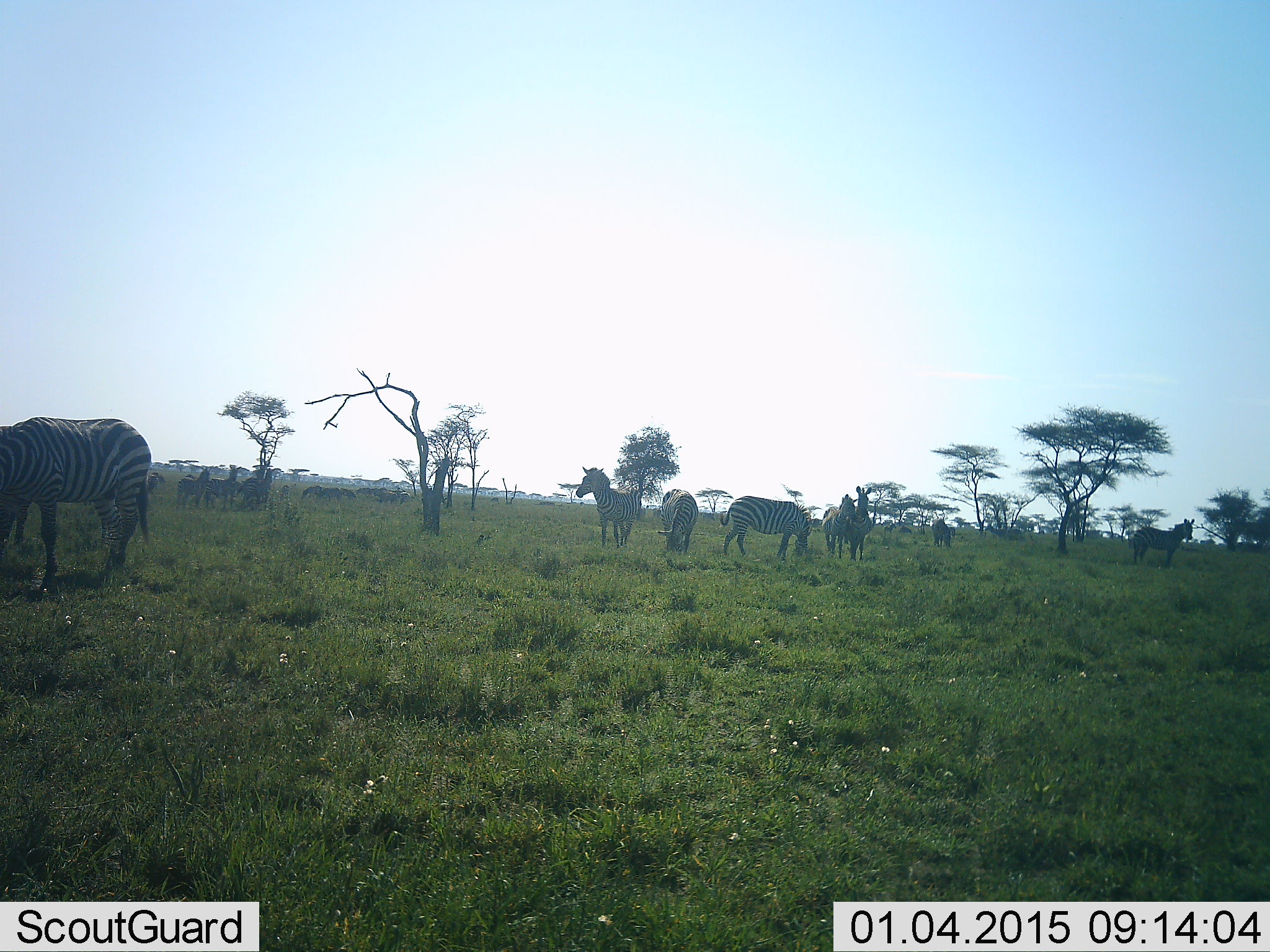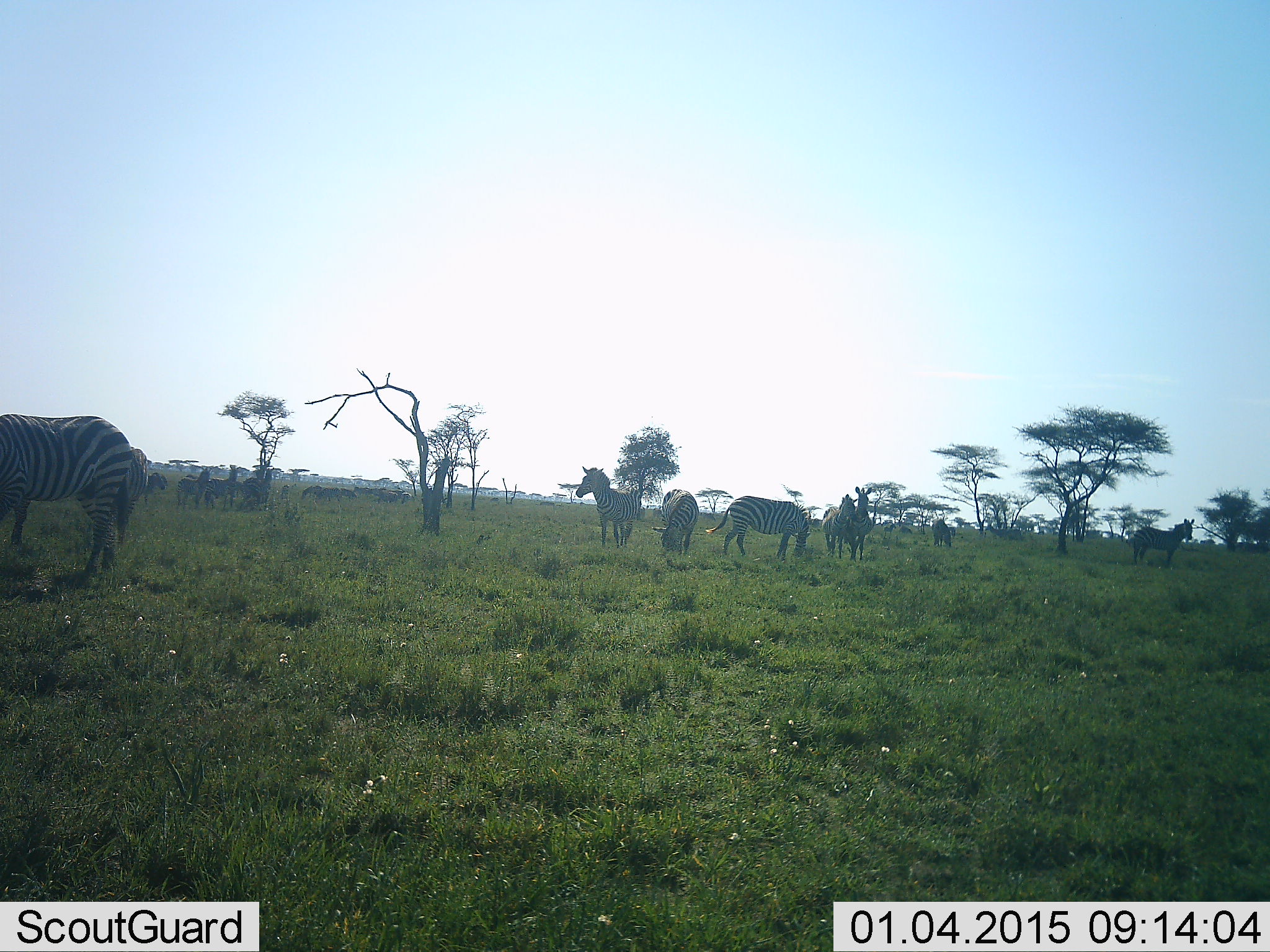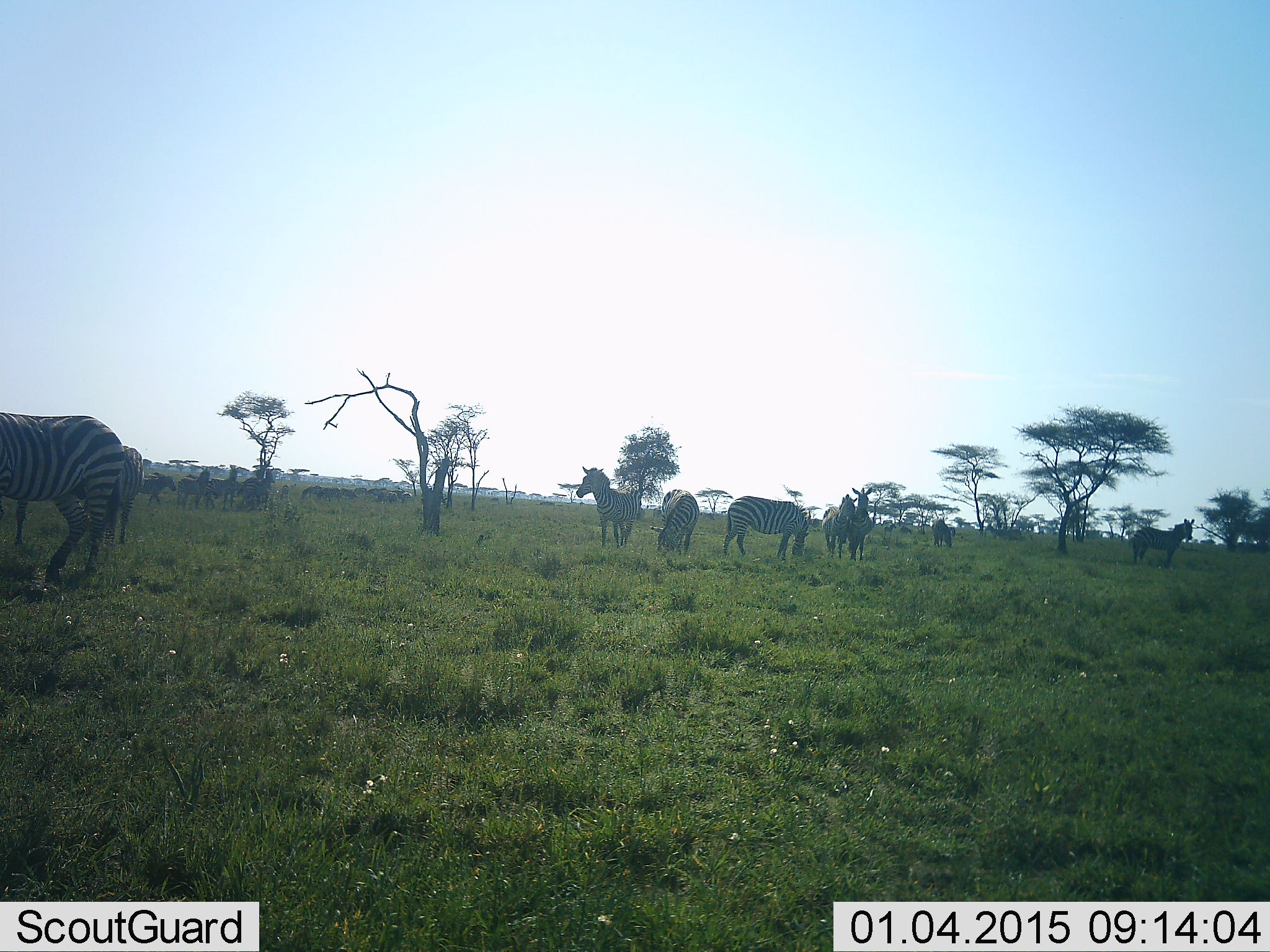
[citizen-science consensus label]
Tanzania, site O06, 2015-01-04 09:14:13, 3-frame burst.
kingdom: Animalia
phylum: Chordata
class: Mammalia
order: Perissodactyla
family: Equidae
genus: Equus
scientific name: Equus quagga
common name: plains zebra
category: zebra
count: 11-50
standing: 90%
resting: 0%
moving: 50%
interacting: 10%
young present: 0%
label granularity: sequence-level